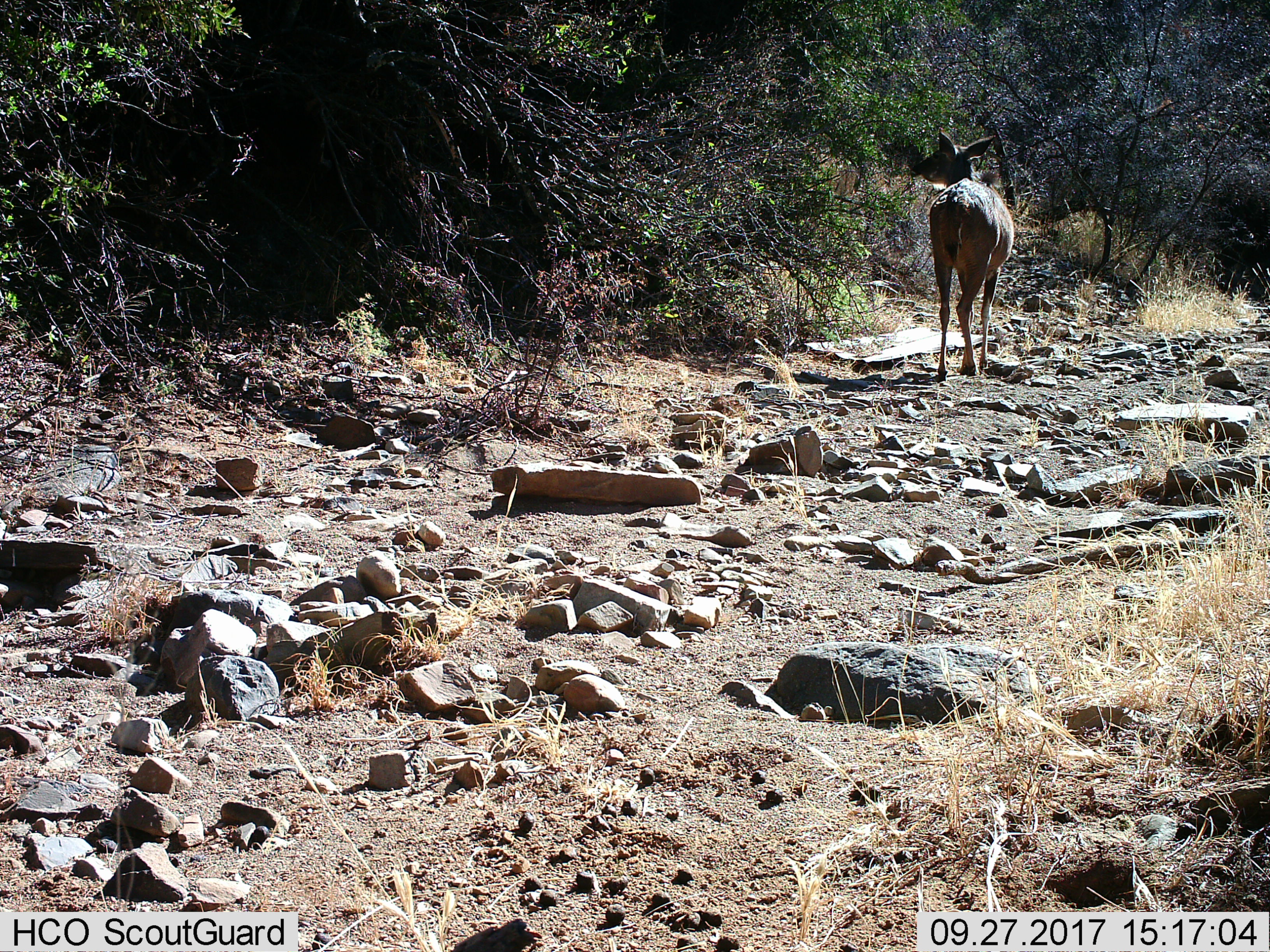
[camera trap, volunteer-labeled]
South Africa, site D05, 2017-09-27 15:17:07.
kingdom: Animalia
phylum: Chordata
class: Mammalia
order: Artiodactyla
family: Bovidae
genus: Tragelaphus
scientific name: Tragelaphus strepsiceros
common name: greater kudu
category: kudu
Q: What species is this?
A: Kudu (greater kudu) (Tragelaphus strepsiceros).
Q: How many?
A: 1.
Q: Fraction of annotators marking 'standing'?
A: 33%.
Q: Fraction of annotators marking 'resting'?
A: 0%.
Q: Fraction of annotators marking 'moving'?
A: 33%.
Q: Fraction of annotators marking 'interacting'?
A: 0%.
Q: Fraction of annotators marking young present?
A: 0%.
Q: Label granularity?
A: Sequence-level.